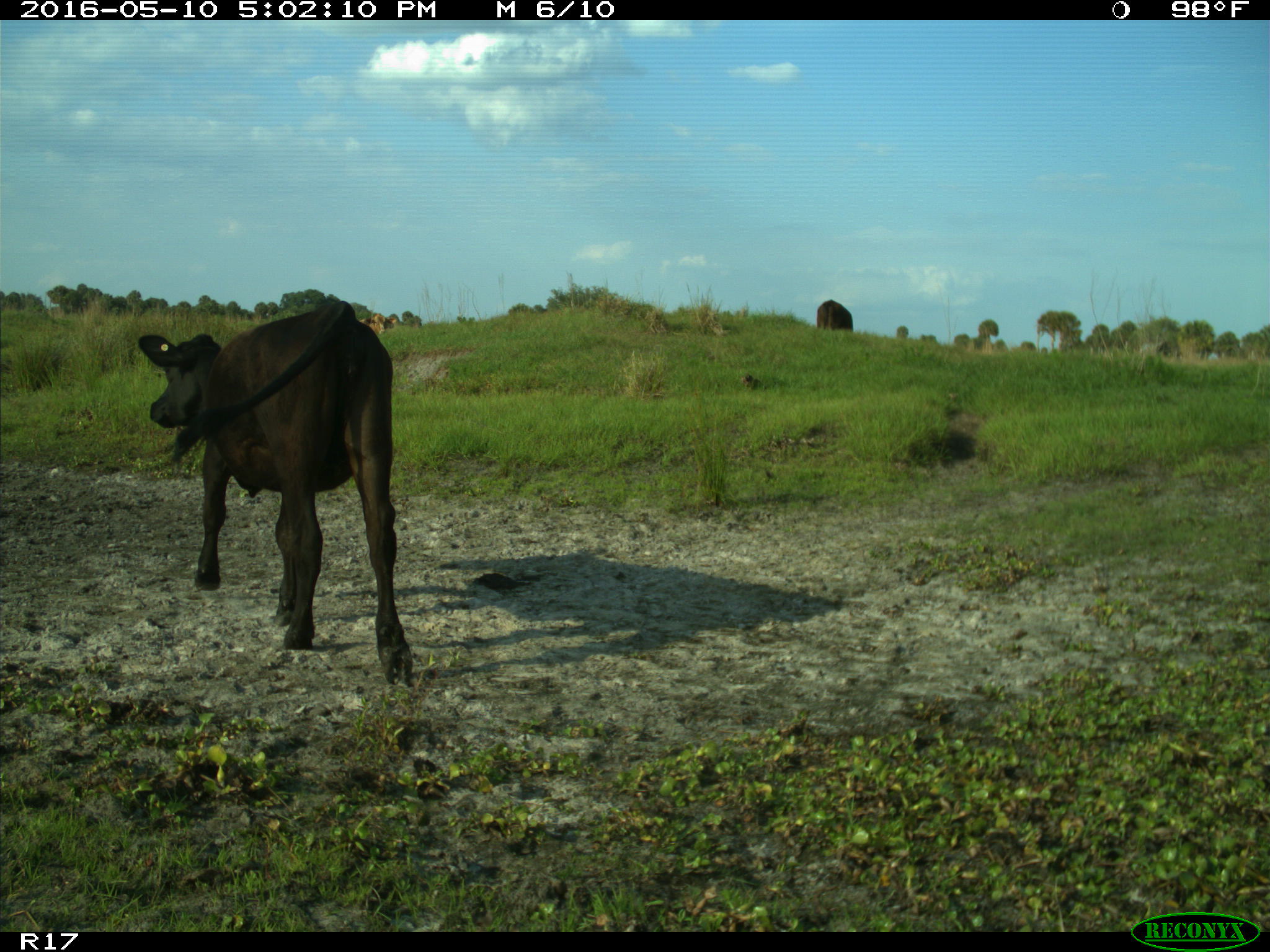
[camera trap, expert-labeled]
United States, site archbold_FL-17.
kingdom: Animalia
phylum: Chordata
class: Mammalia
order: Artiodactyla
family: Bovidae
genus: Bos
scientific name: Bos taurus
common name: domestic cow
Bos taurus (domestic cow).